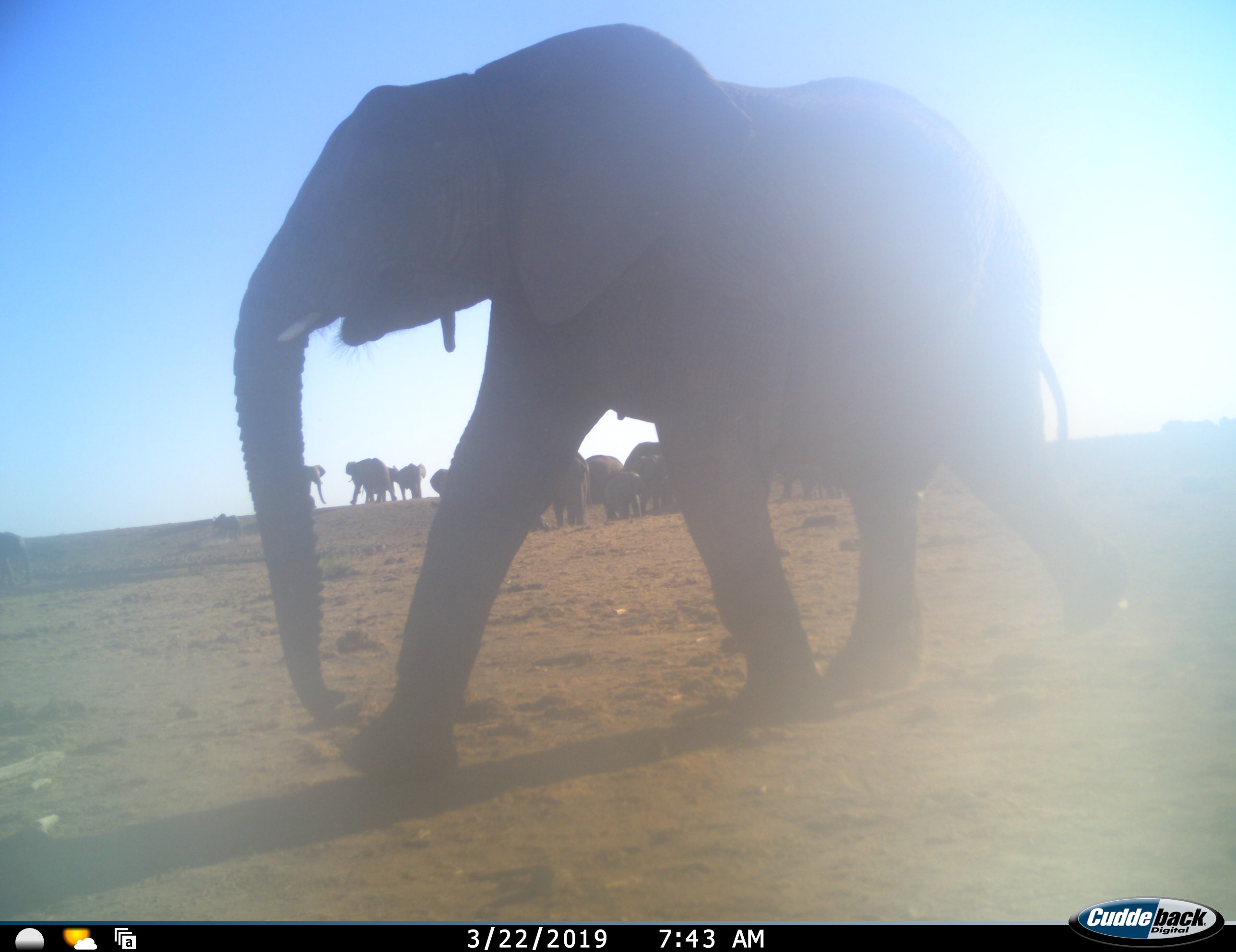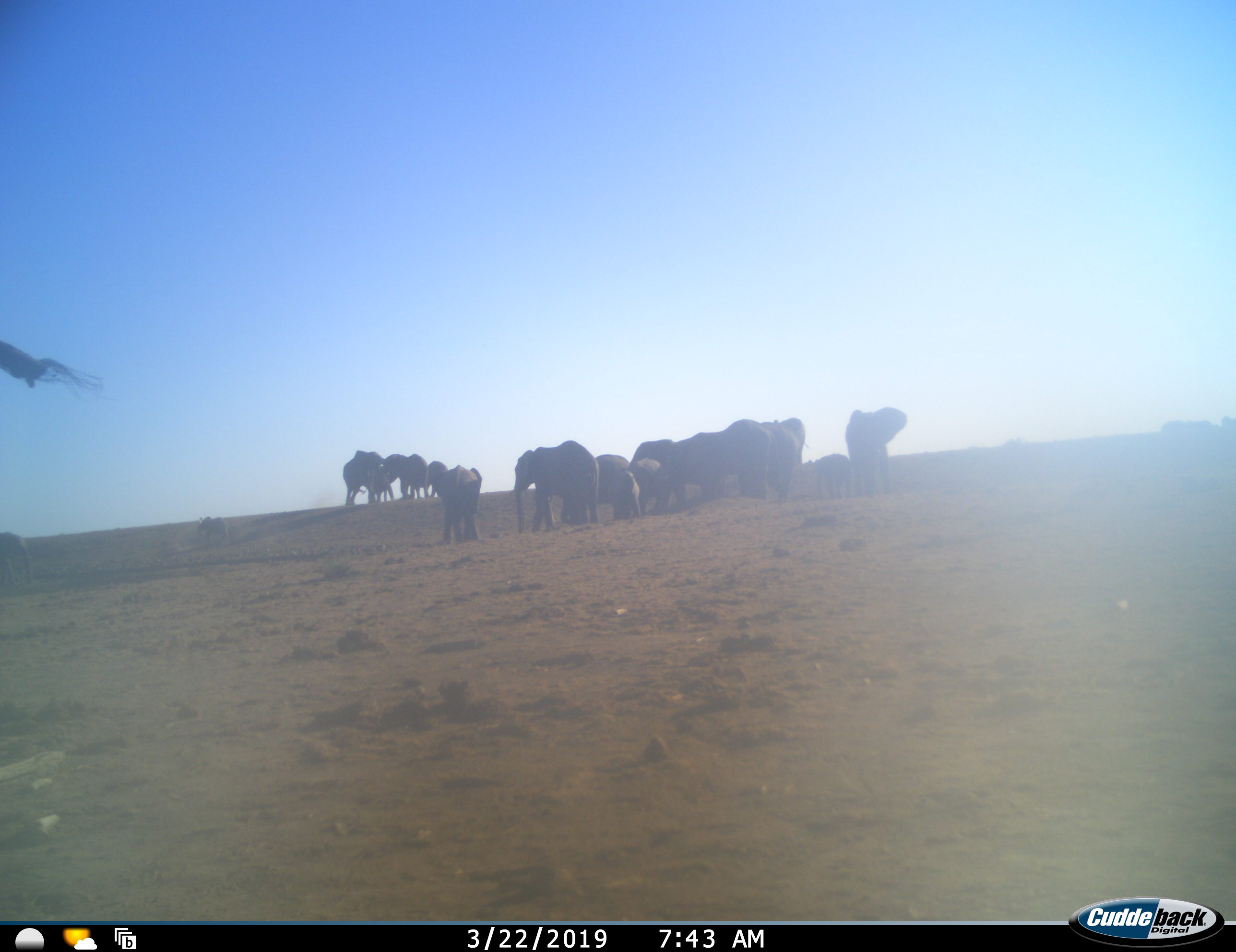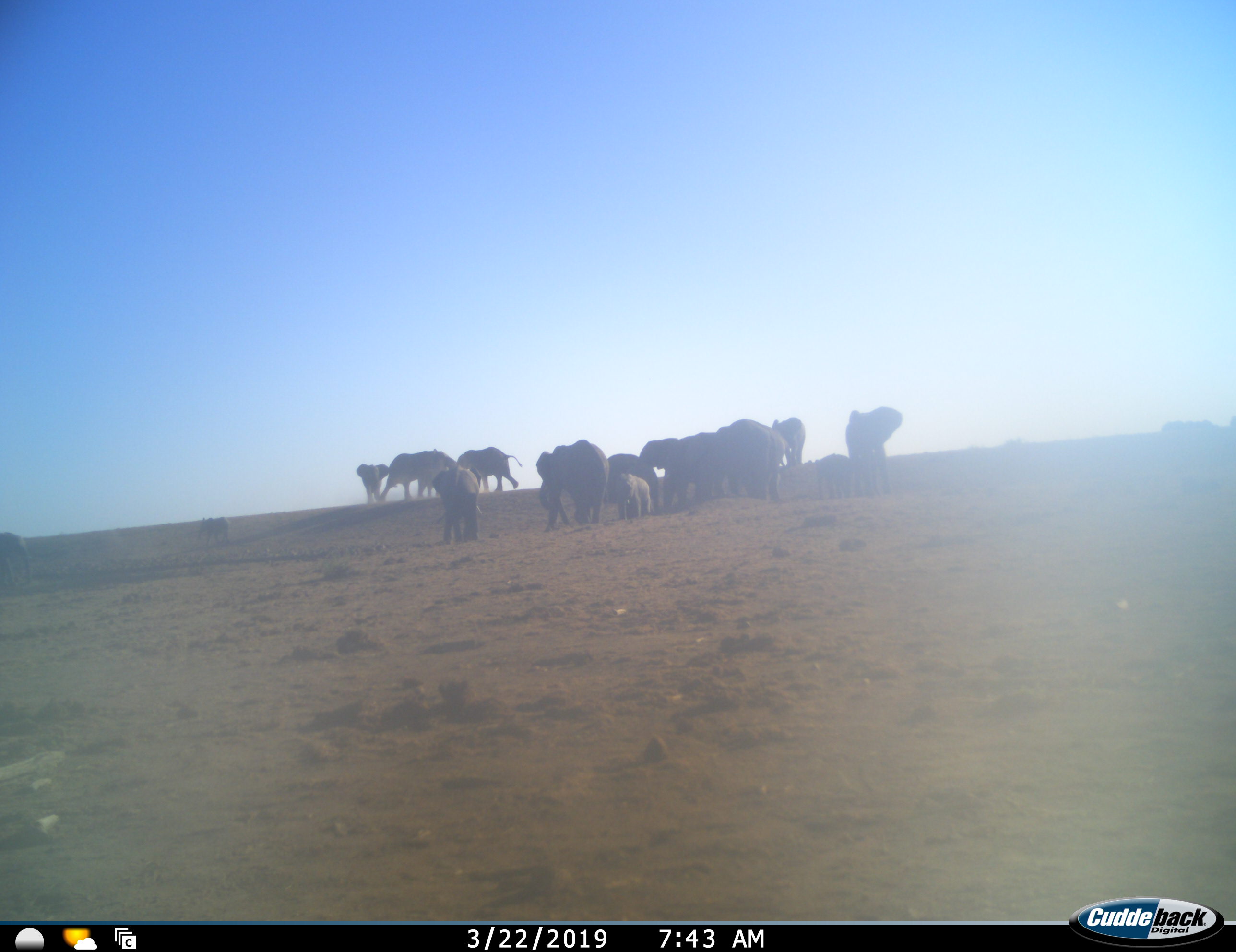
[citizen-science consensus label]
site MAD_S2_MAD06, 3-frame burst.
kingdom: Animalia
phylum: Chordata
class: Mammalia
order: Proboscidea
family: Elephantidae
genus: Loxodonta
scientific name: Loxodonta africana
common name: african bush elephant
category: elephant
Elephant (african bush elephant) (Loxodonta africana), count 11-50. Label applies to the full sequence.